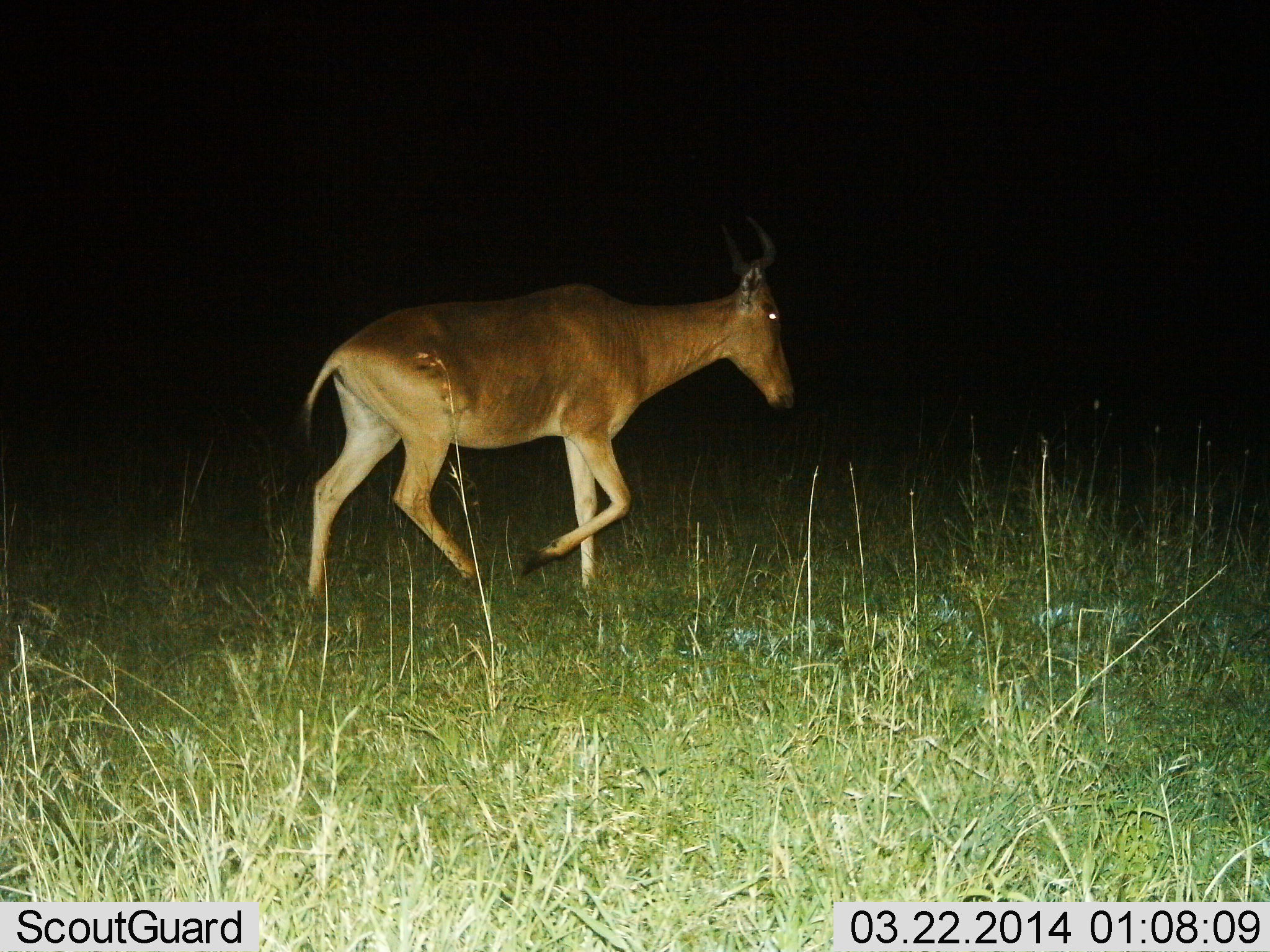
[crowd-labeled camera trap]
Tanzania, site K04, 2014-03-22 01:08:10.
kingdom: Animalia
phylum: Chordata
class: Mammalia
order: Artiodactyla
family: Bovidae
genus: Alcelaphus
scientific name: Alcelaphus buselaphus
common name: hartebeest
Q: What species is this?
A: Hartebeest (Alcelaphus buselaphus).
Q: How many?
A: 1.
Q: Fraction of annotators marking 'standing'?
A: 0%.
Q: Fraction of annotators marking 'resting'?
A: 0%.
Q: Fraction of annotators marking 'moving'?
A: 100%.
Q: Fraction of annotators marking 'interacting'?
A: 0%.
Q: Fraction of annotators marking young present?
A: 0%.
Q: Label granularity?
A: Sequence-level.